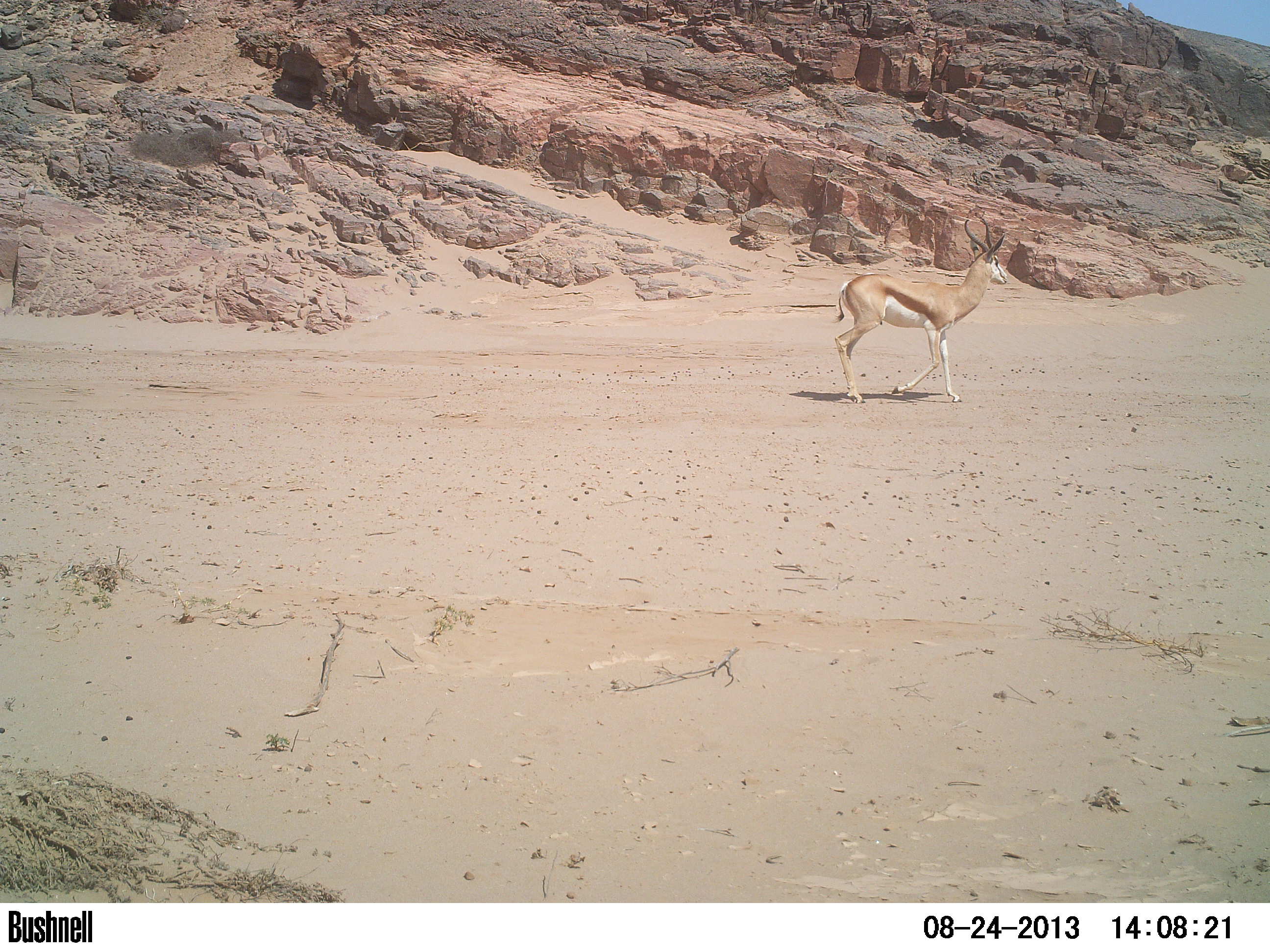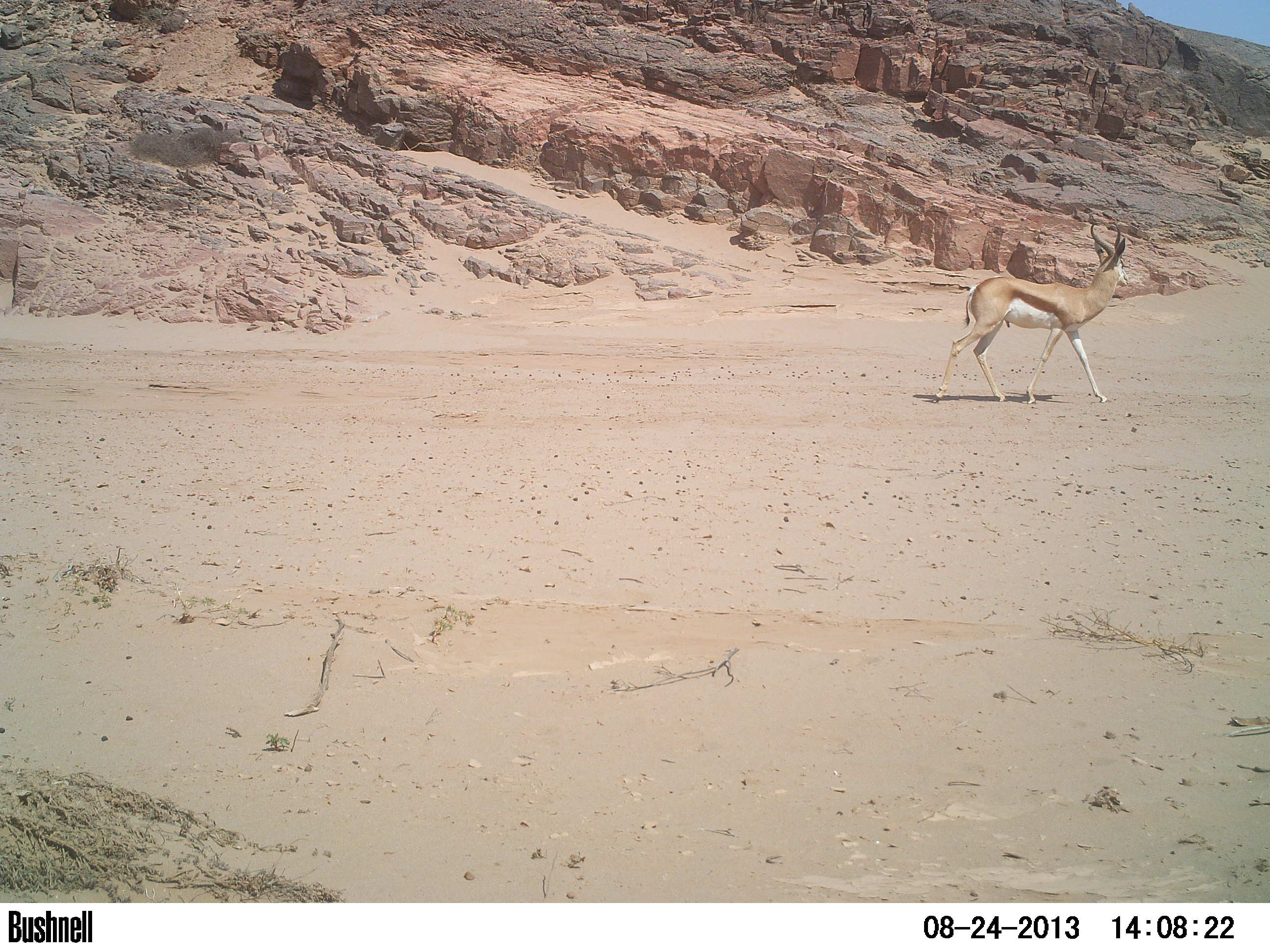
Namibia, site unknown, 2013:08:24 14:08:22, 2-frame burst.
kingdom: Animalia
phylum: Chordata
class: Mammalia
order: Artiodactyla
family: Bovidae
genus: Antidorcas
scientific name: Antidorcas marsupialis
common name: springbok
Antidorcas marsupialis (springbok).